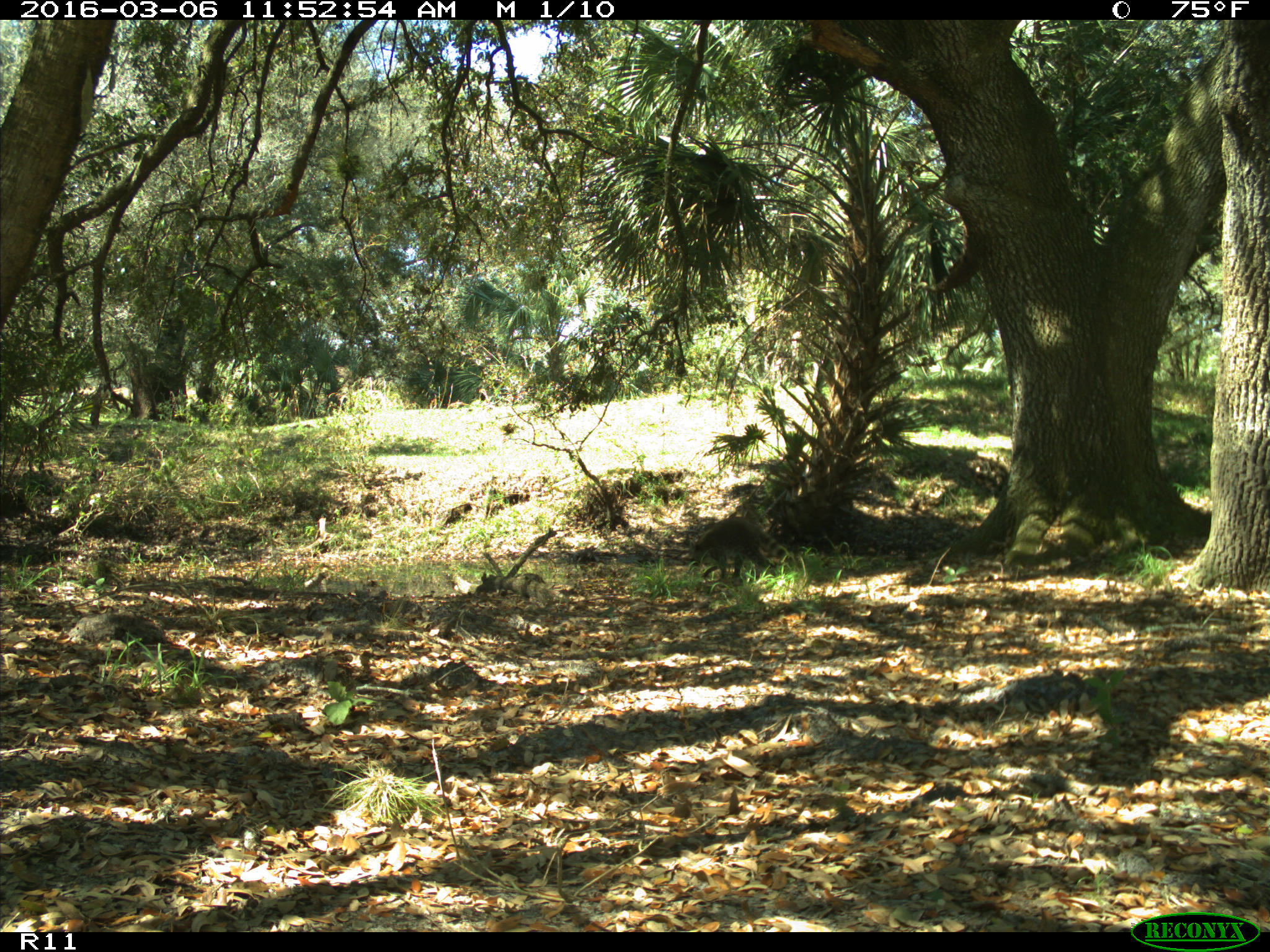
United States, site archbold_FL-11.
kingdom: Animalia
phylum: Chordata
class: Mammalia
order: Carnivora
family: Procyonidae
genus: Procyon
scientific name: Procyon lotor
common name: common raccoon